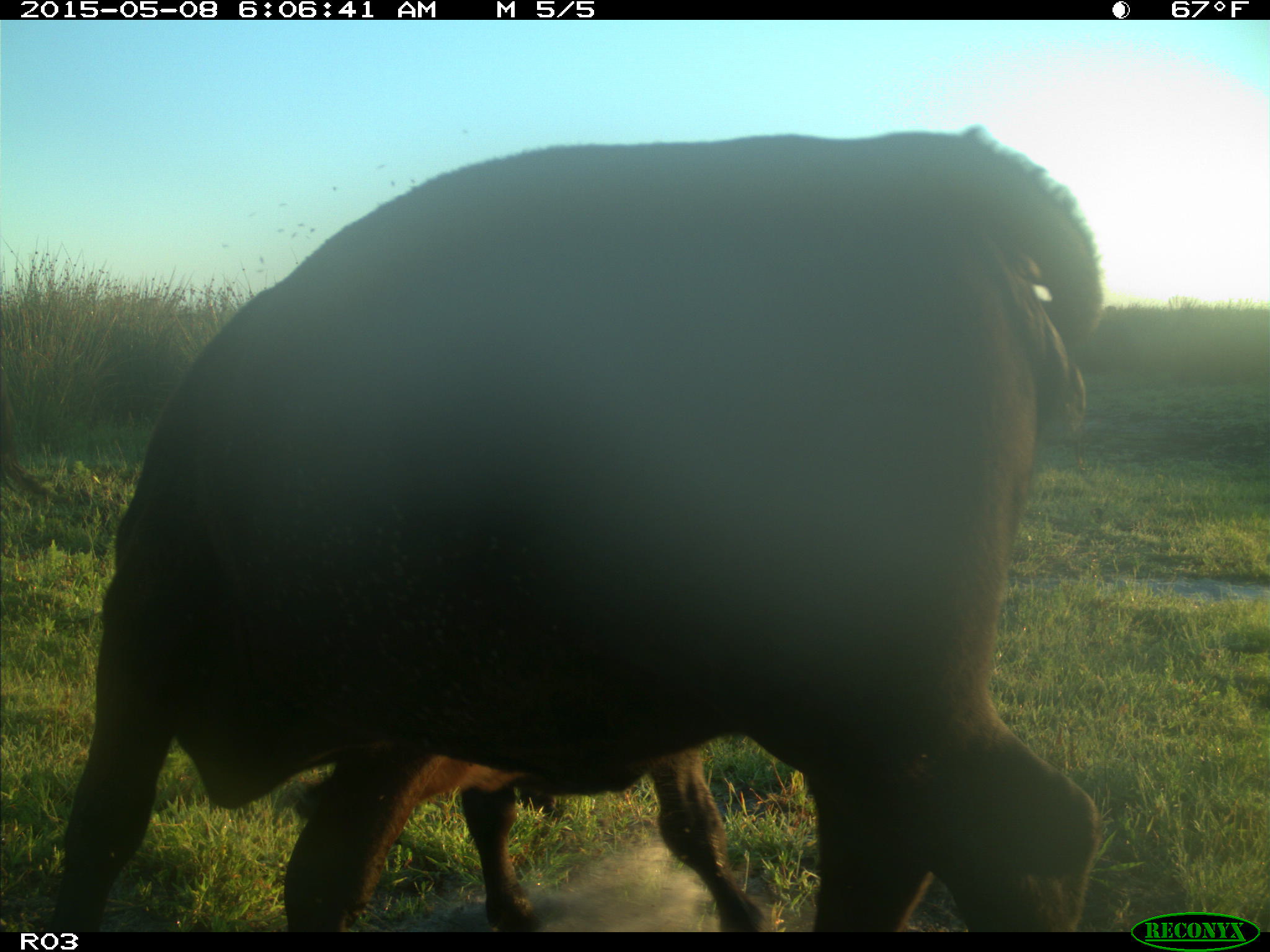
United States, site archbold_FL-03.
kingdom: Animalia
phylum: Chordata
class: Mammalia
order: Artiodactyla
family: Bovidae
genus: Bos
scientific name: Bos taurus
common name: domestic cow